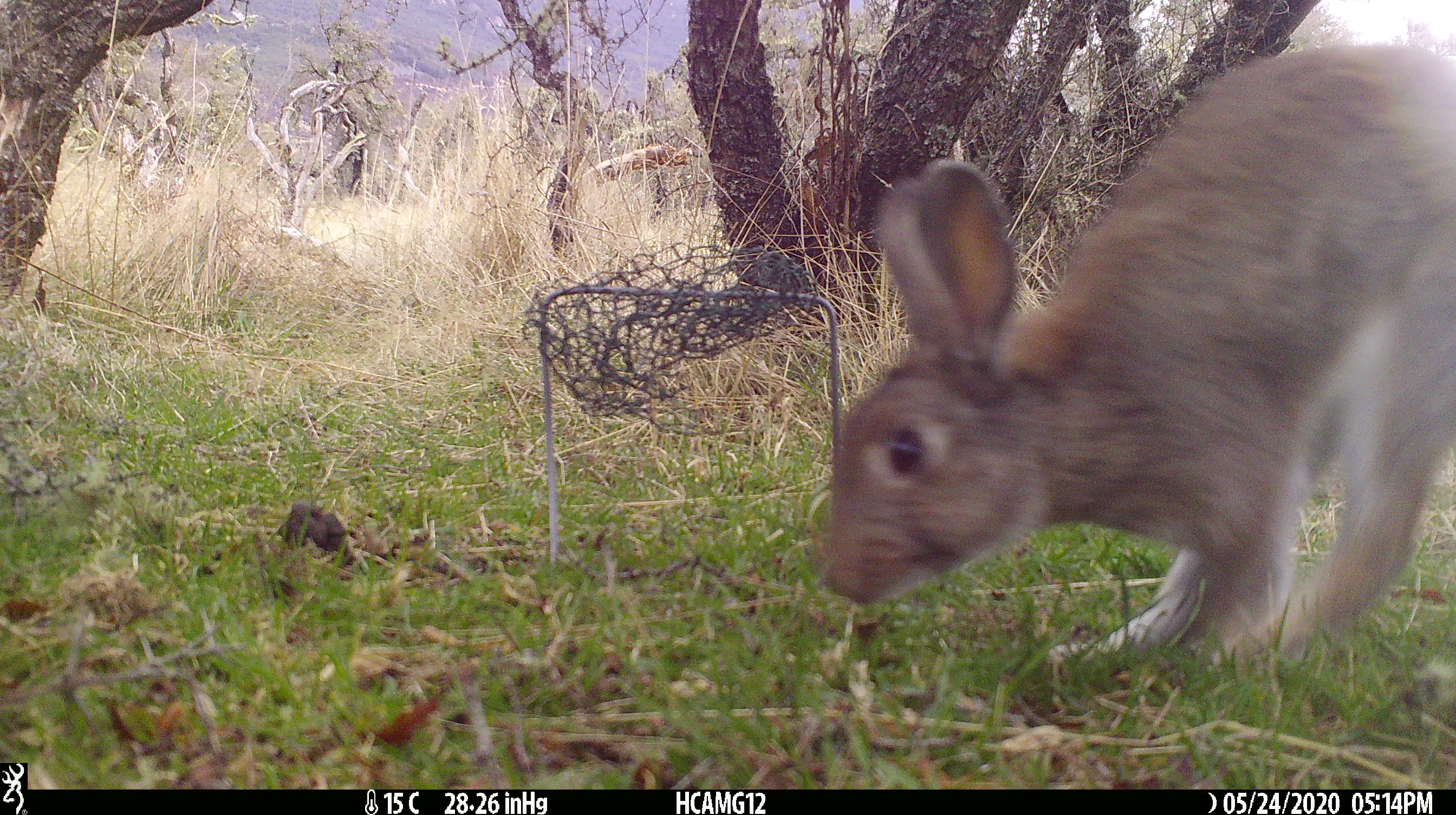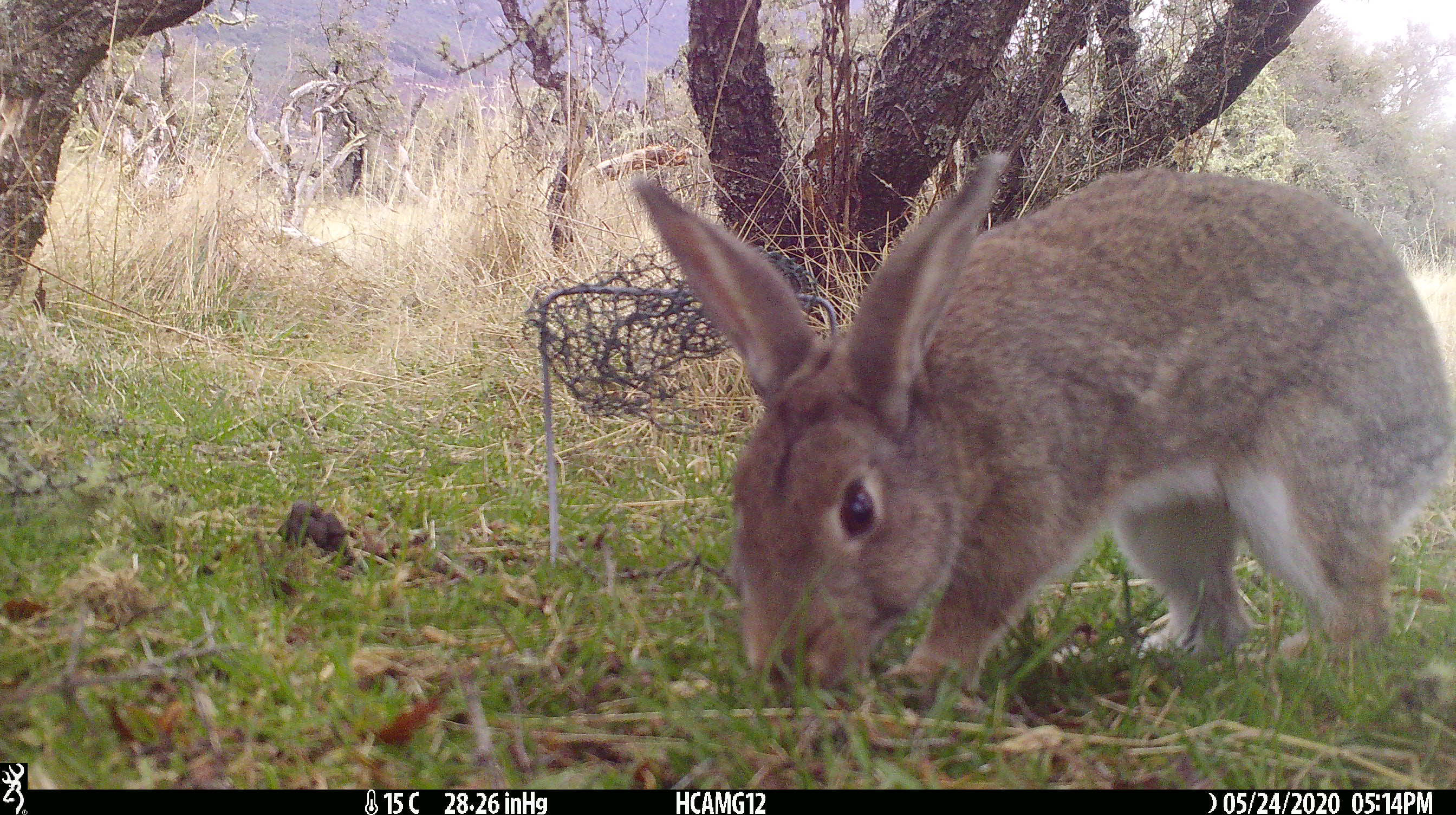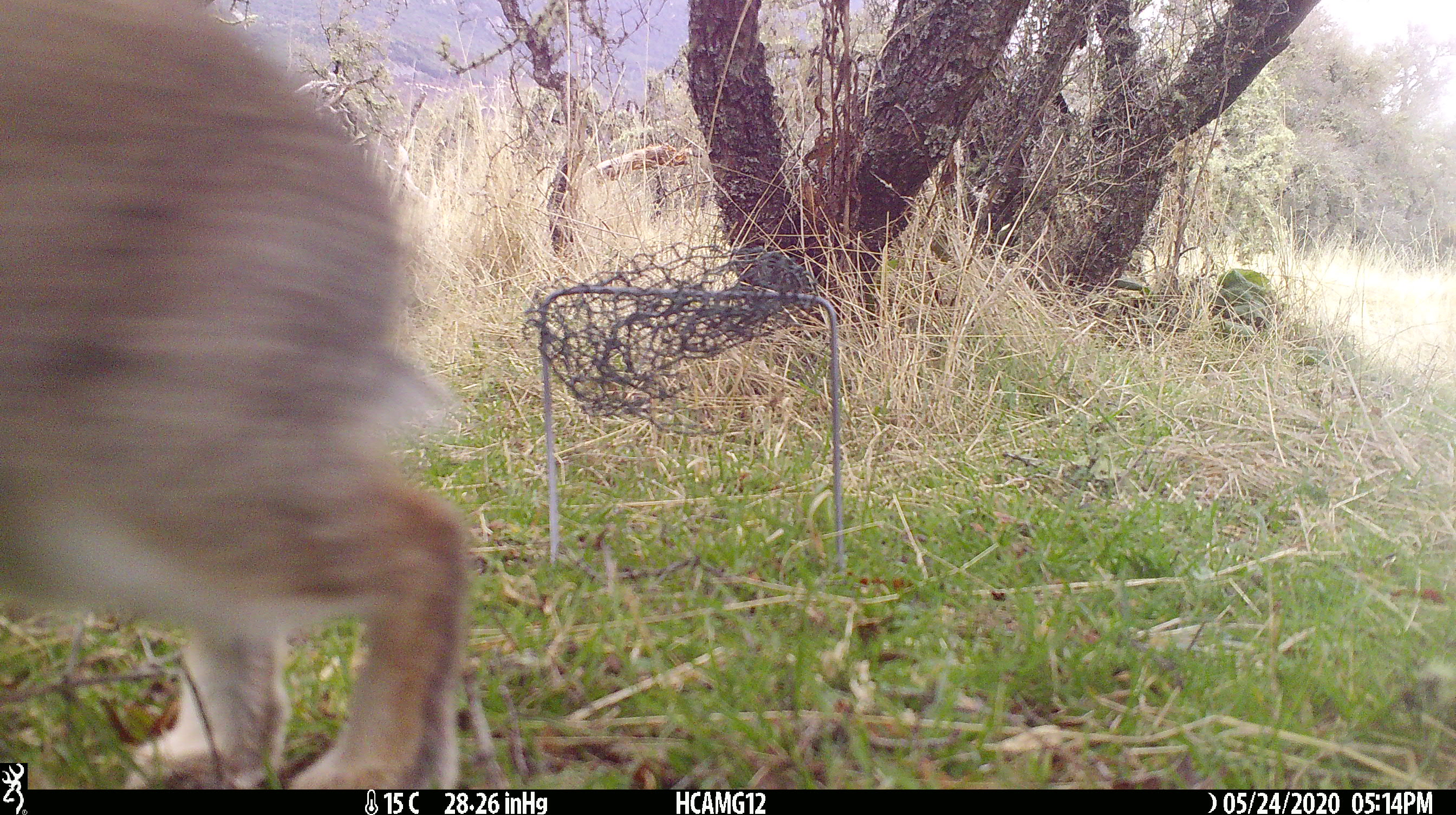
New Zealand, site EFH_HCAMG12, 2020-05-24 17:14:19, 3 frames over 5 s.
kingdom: Animalia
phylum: Chordata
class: Mammalia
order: Lagomorpha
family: Leporidae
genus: Oryctolagus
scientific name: Oryctolagus cuniculus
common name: european rabbit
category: rabbit